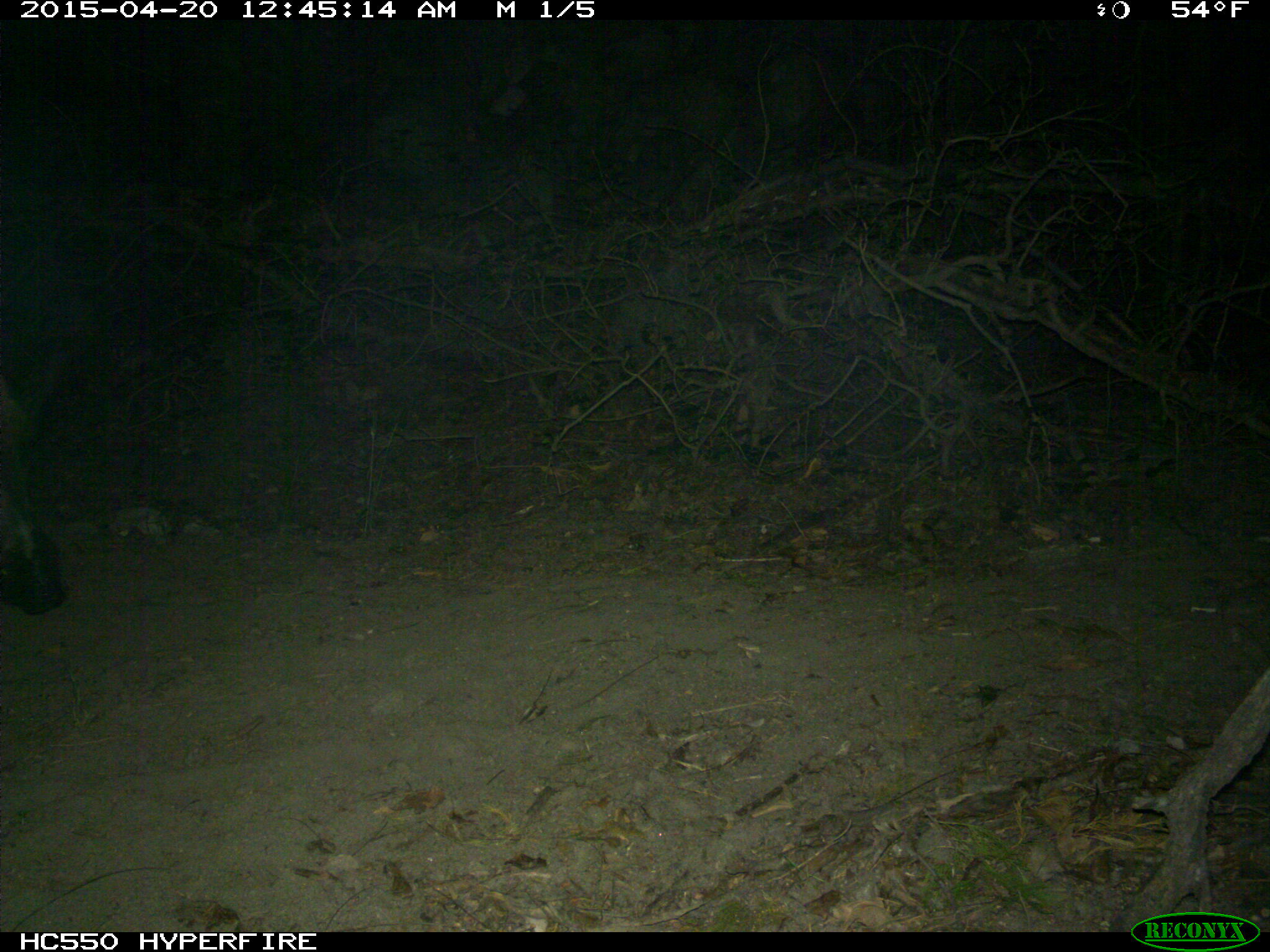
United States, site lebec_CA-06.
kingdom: Animalia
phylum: Chordata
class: Mammalia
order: Artiodactyla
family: Suidae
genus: Sus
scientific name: Sus scrofa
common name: wild boar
Sus scrofa (wild boar).